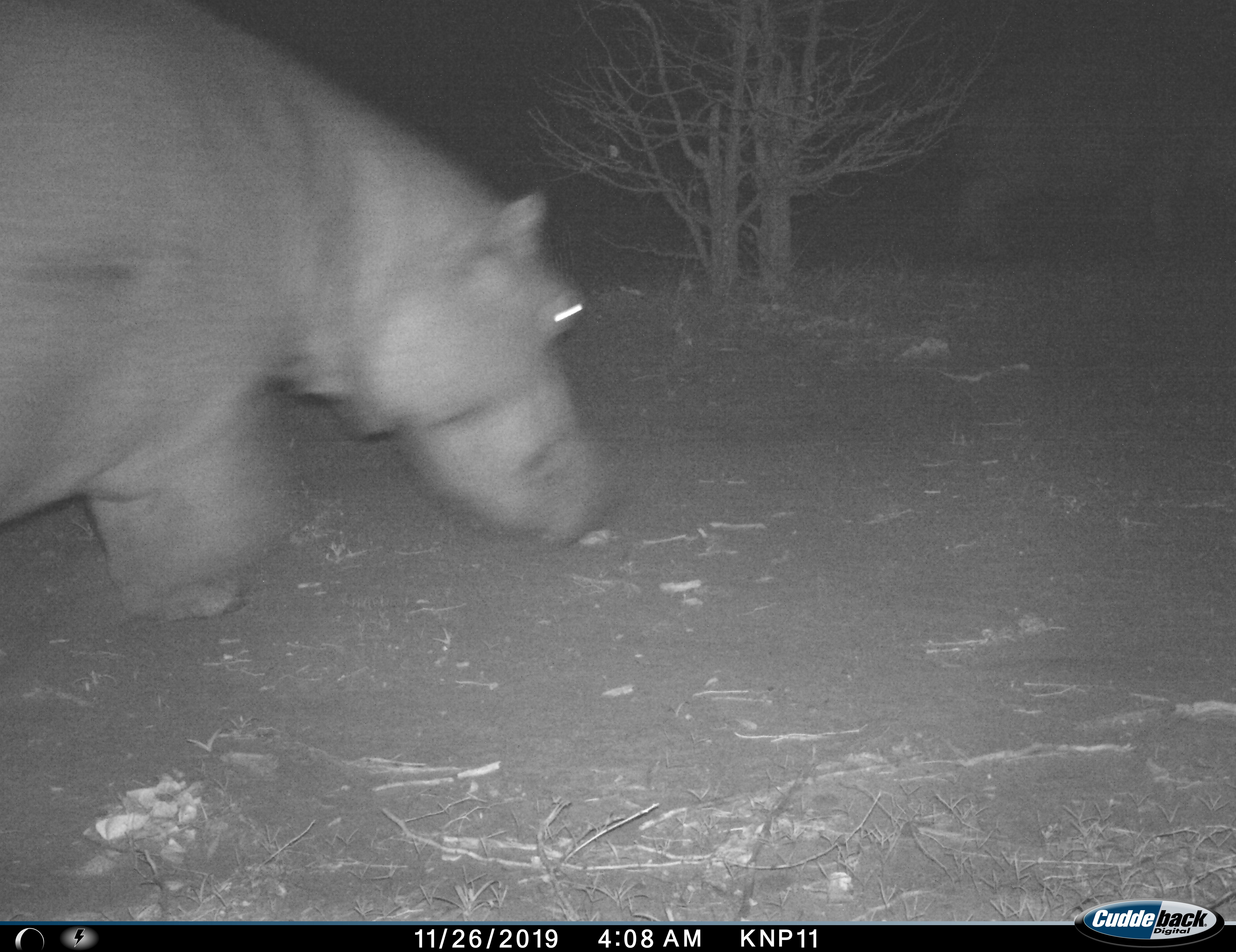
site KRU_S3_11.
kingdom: Animalia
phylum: Chordata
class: Mammalia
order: Artiodactyla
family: Hippopotamidae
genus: Hippopotamus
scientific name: Hippopotamus amphibius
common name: hippopotamus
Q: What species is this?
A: Hippopotamus (Hippopotamus amphibius).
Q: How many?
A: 1.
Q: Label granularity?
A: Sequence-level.